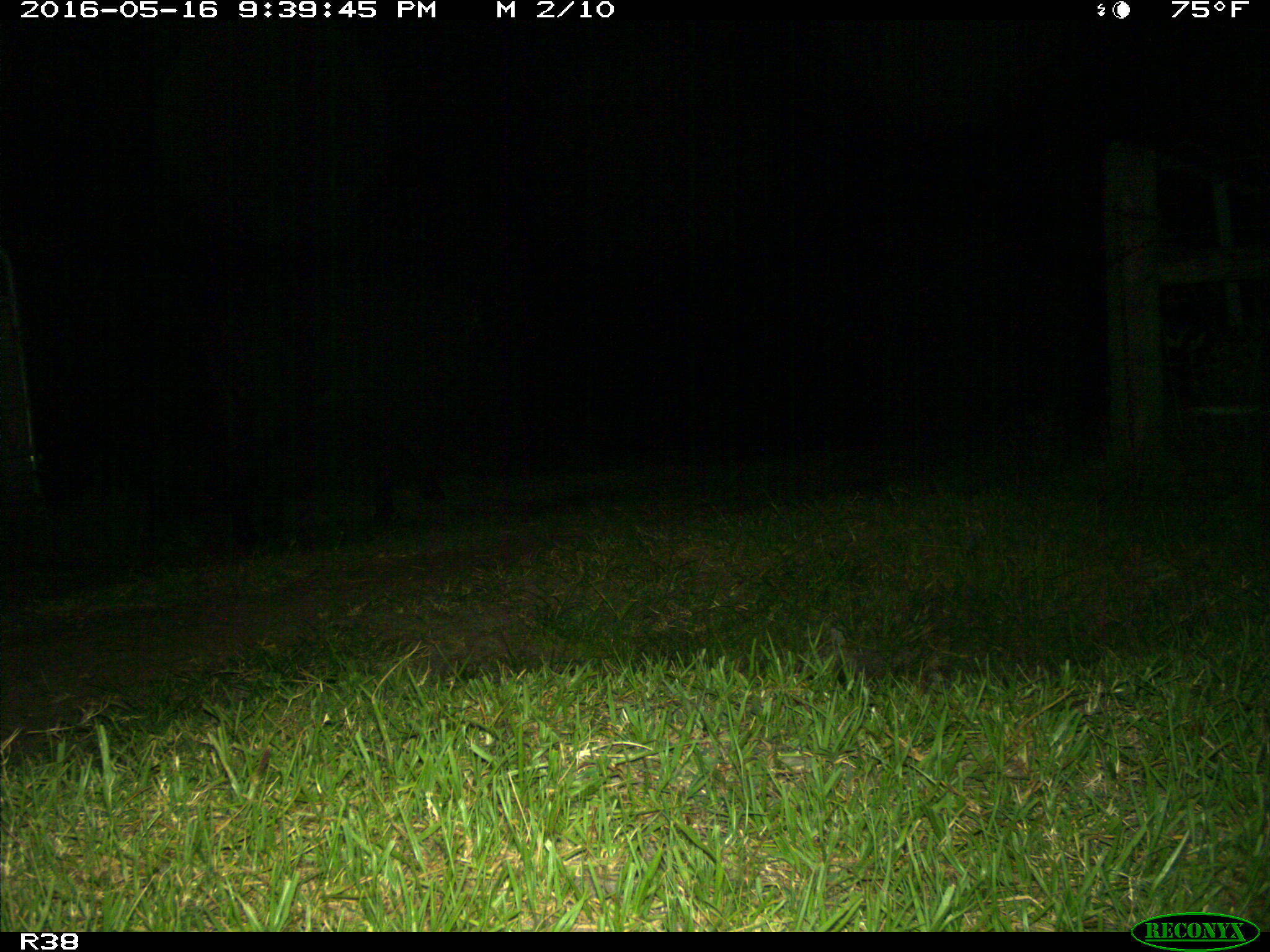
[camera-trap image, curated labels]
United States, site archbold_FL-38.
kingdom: Animalia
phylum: Chordata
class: Mammalia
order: Artiodactyla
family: Bovidae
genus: Bos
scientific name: Bos taurus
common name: domestic cow